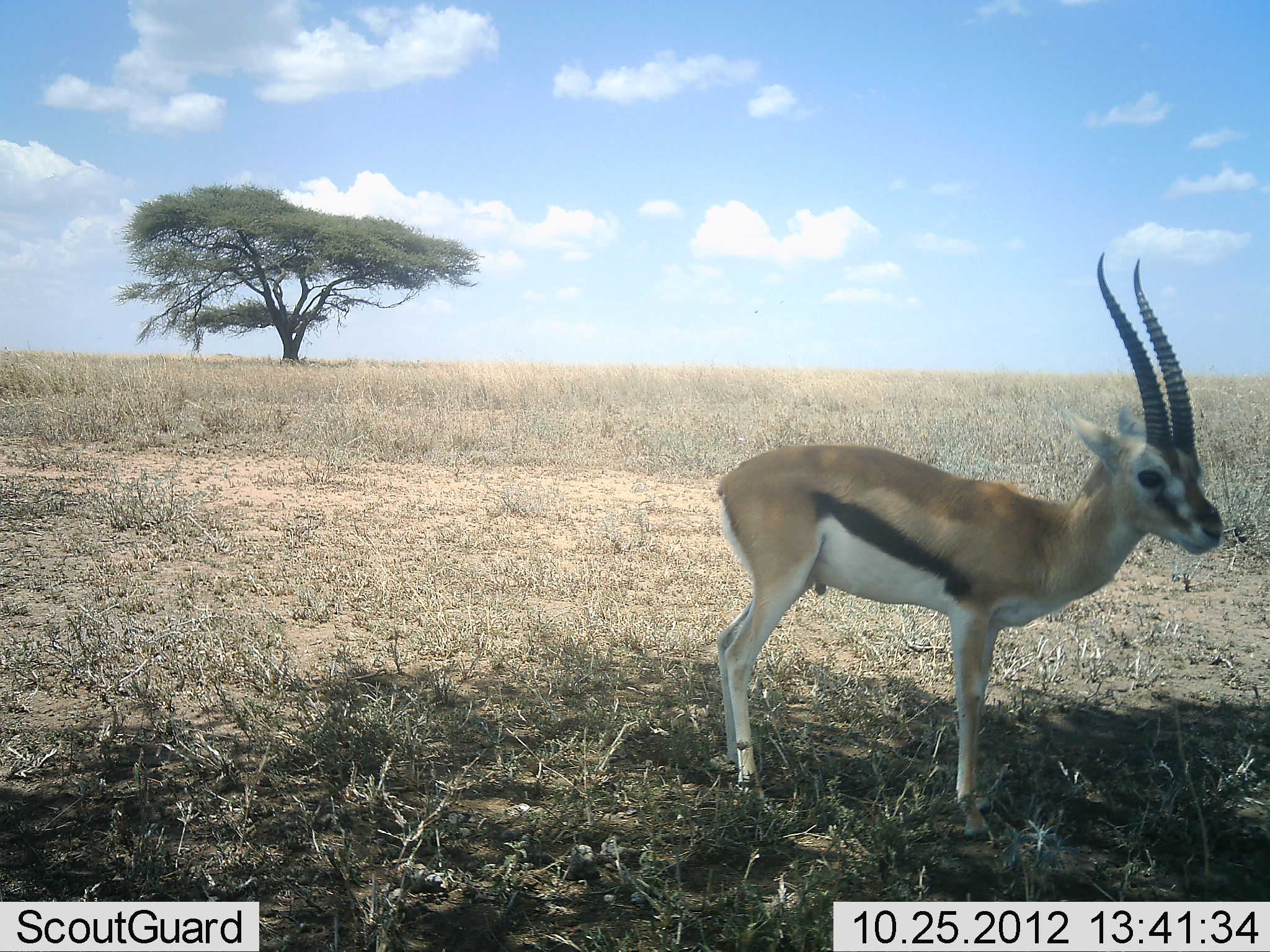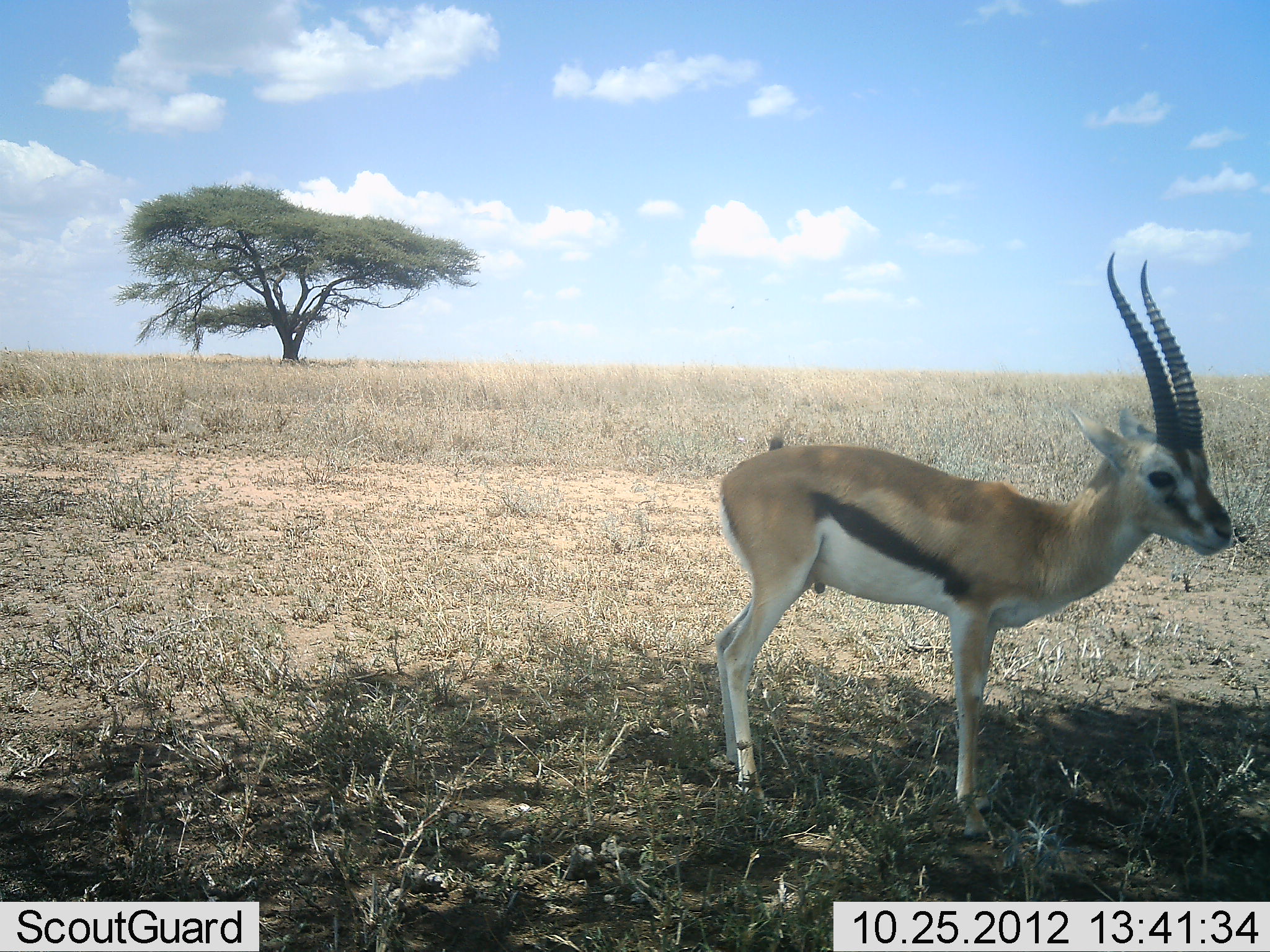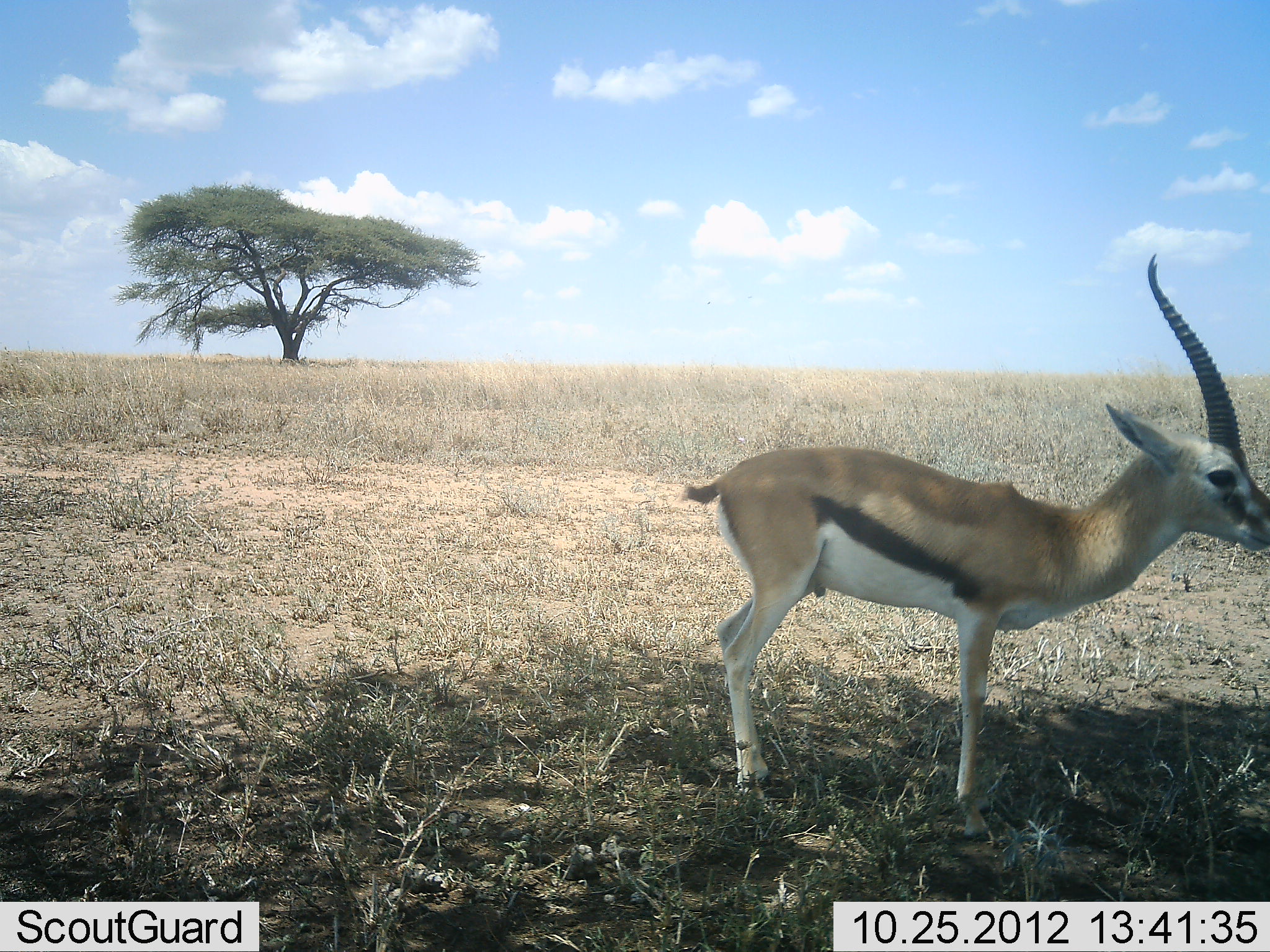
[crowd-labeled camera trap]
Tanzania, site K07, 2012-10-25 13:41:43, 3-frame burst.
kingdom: Animalia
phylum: Chordata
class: Mammalia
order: Artiodactyla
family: Bovidae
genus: Eudorcas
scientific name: Eudorcas thomsonii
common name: thomson's gazelle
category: gazellethomsons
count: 1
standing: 100%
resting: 0%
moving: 0%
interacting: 0%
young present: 10%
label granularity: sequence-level